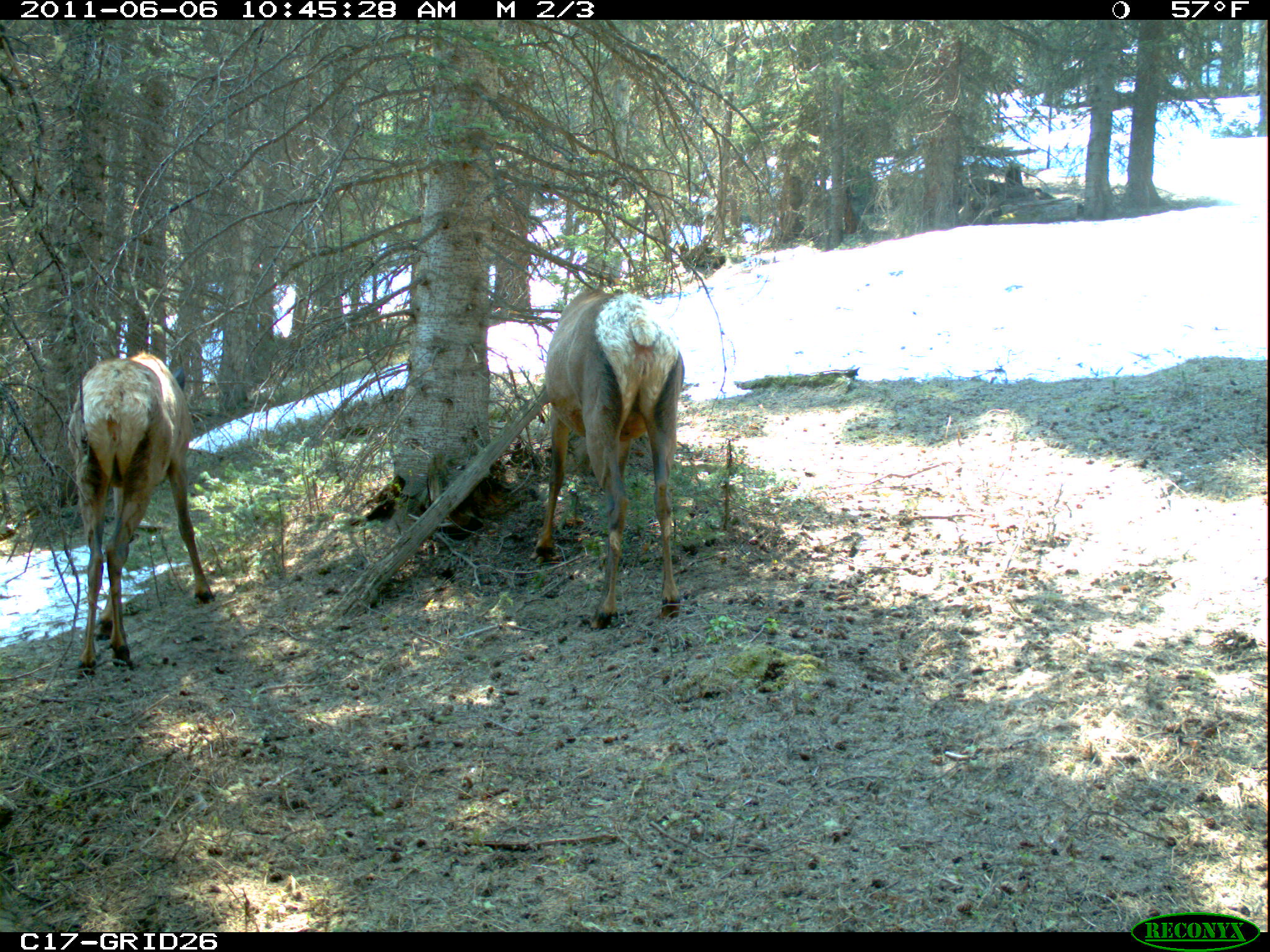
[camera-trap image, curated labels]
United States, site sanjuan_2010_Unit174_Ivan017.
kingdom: Animalia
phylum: Chordata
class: Mammalia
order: Artiodactyla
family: Cervidae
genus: Cervus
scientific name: Cervus elaphus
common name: red deer